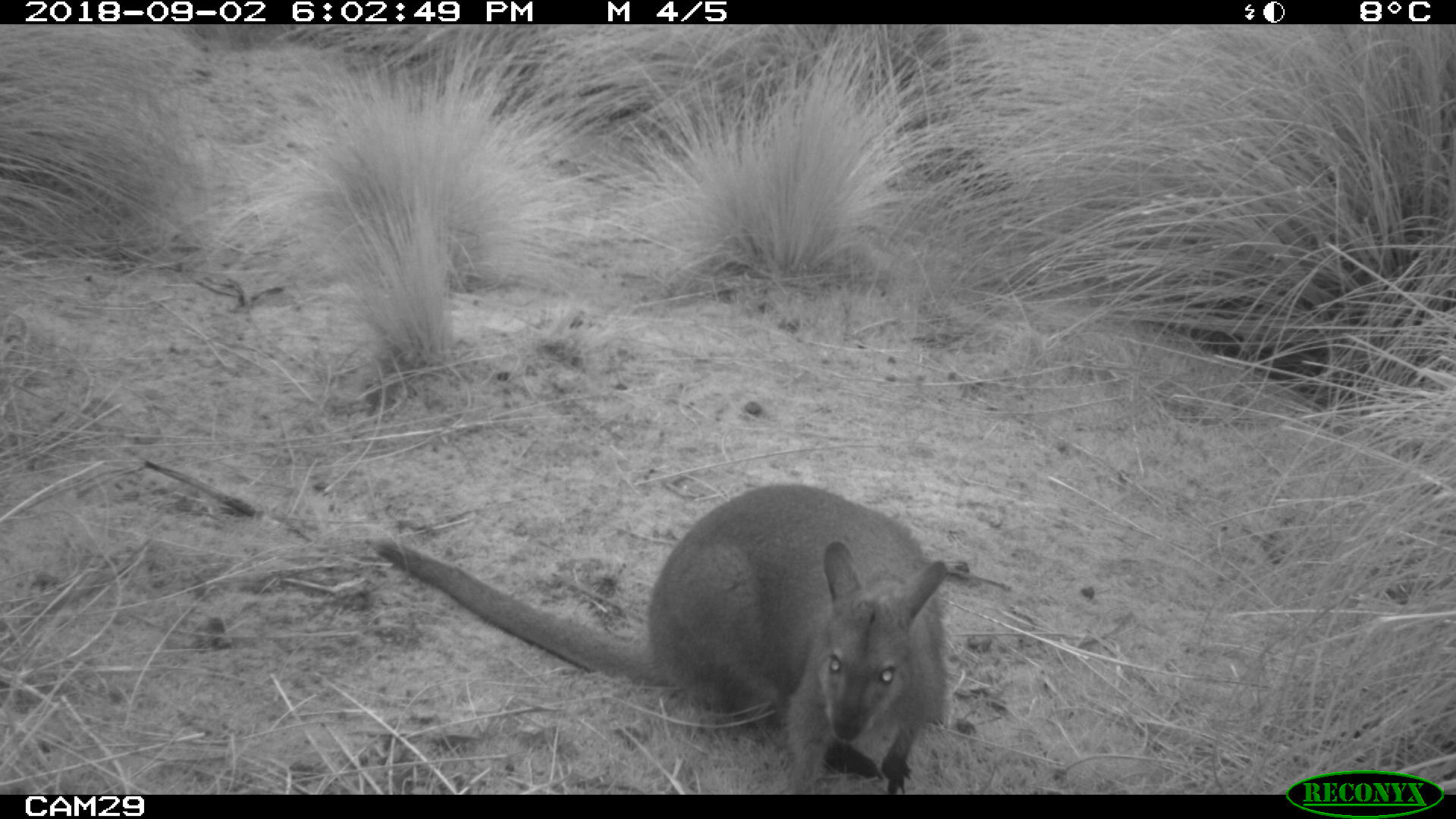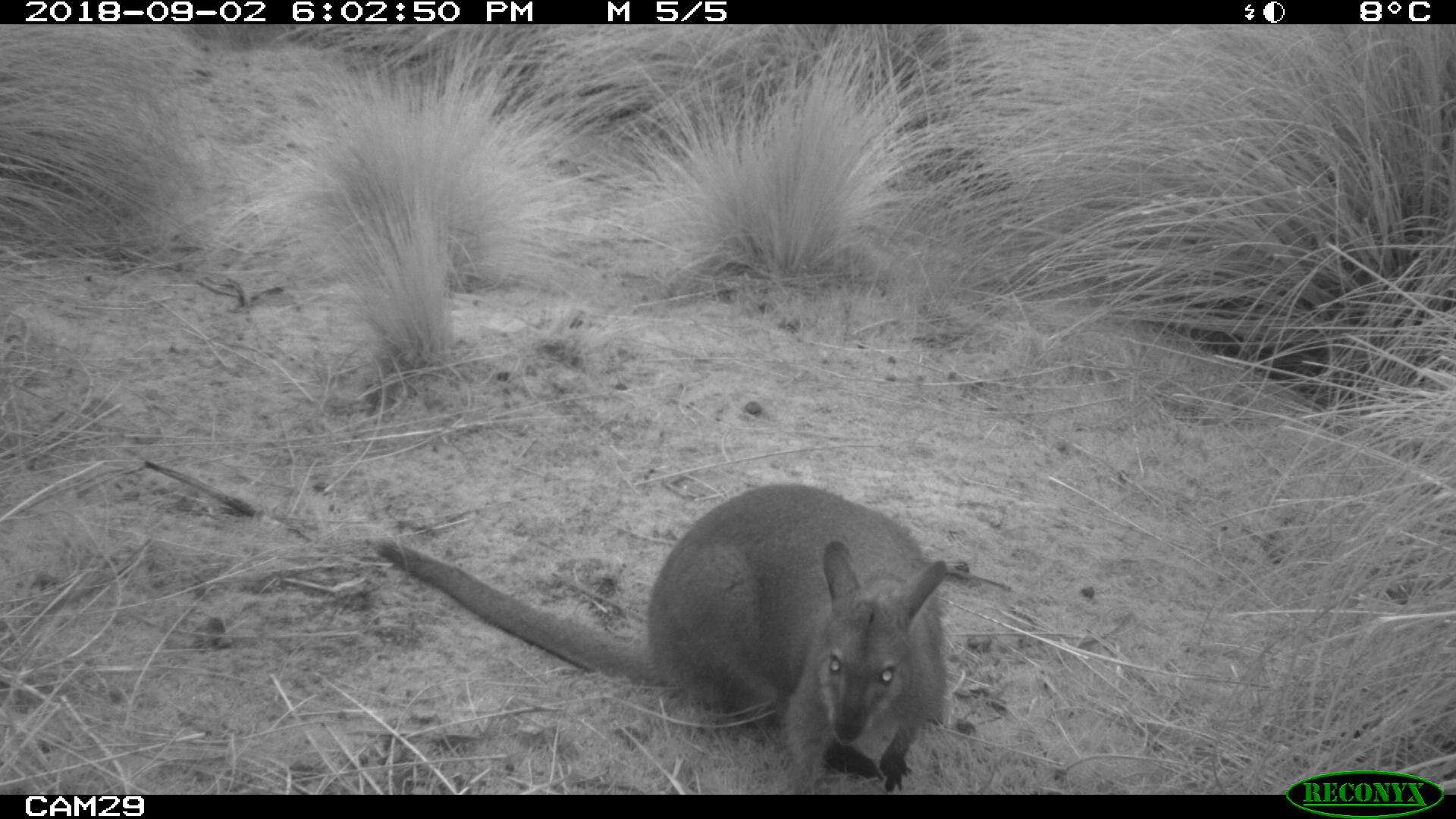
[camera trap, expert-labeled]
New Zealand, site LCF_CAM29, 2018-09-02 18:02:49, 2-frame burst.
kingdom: Animalia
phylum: Chordata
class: Mammalia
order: Diprotodontia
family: Macropodidae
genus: Notamacropus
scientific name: Notamacropus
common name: wallaby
Wallaby (Notamacropus).